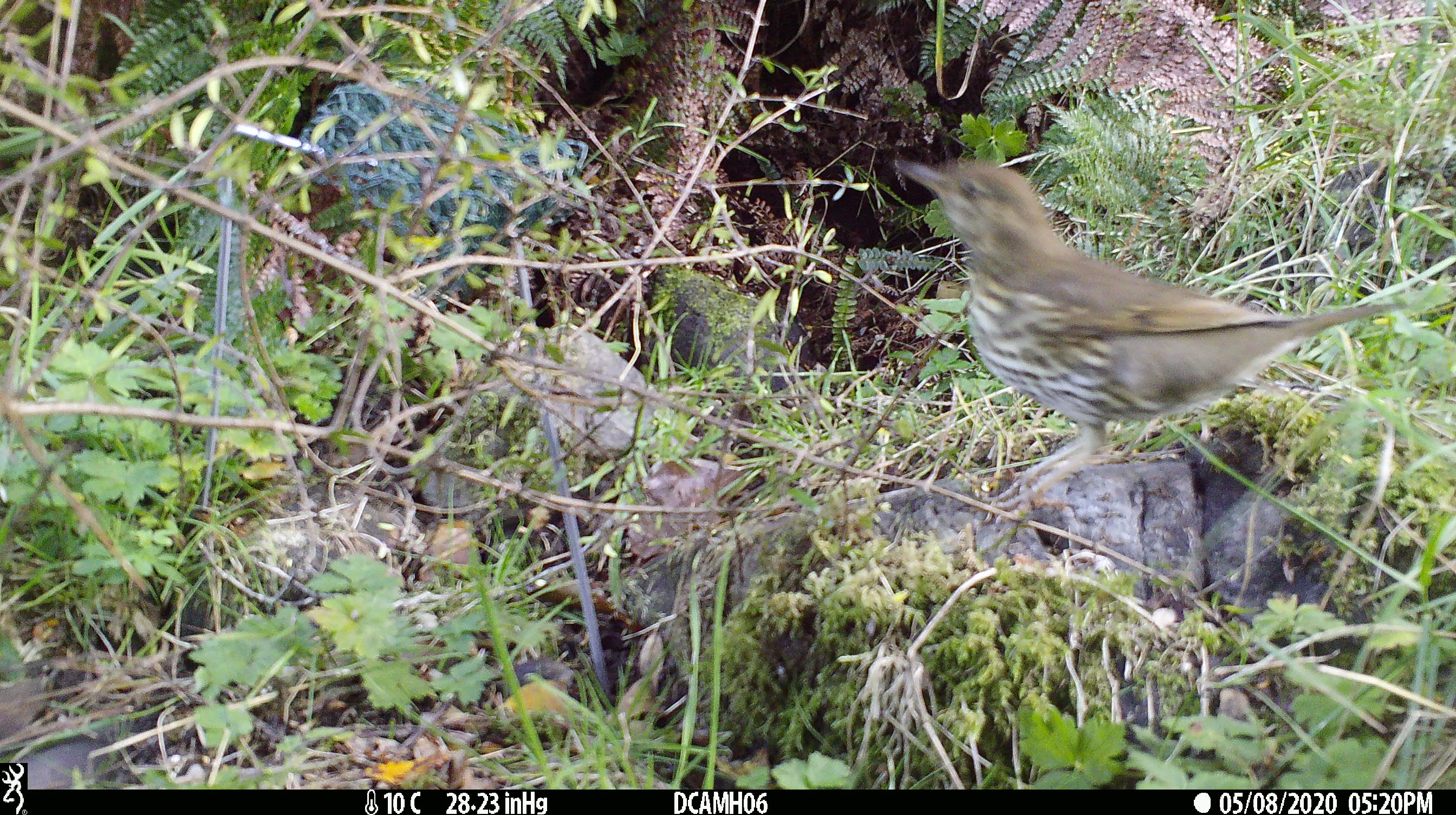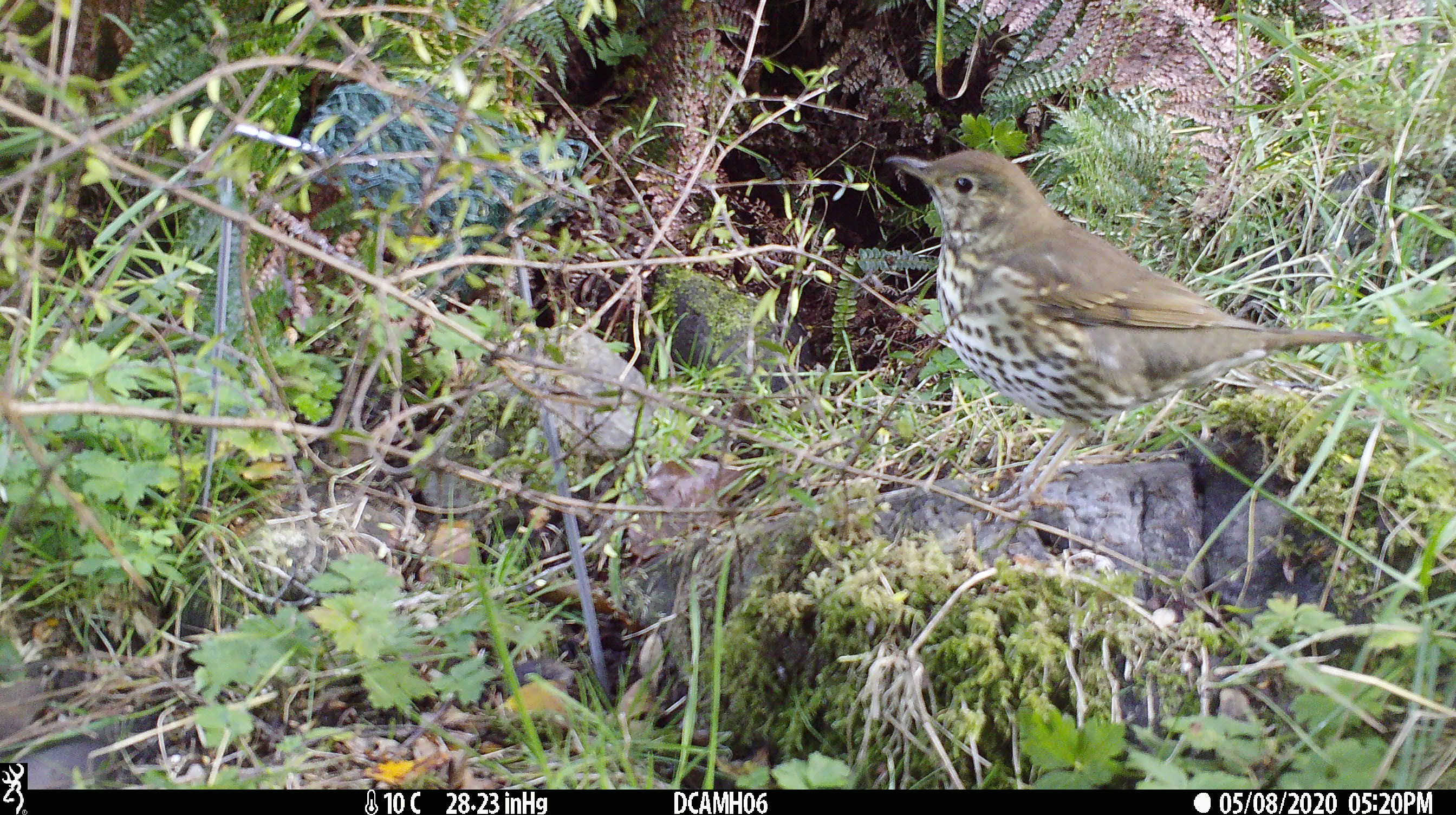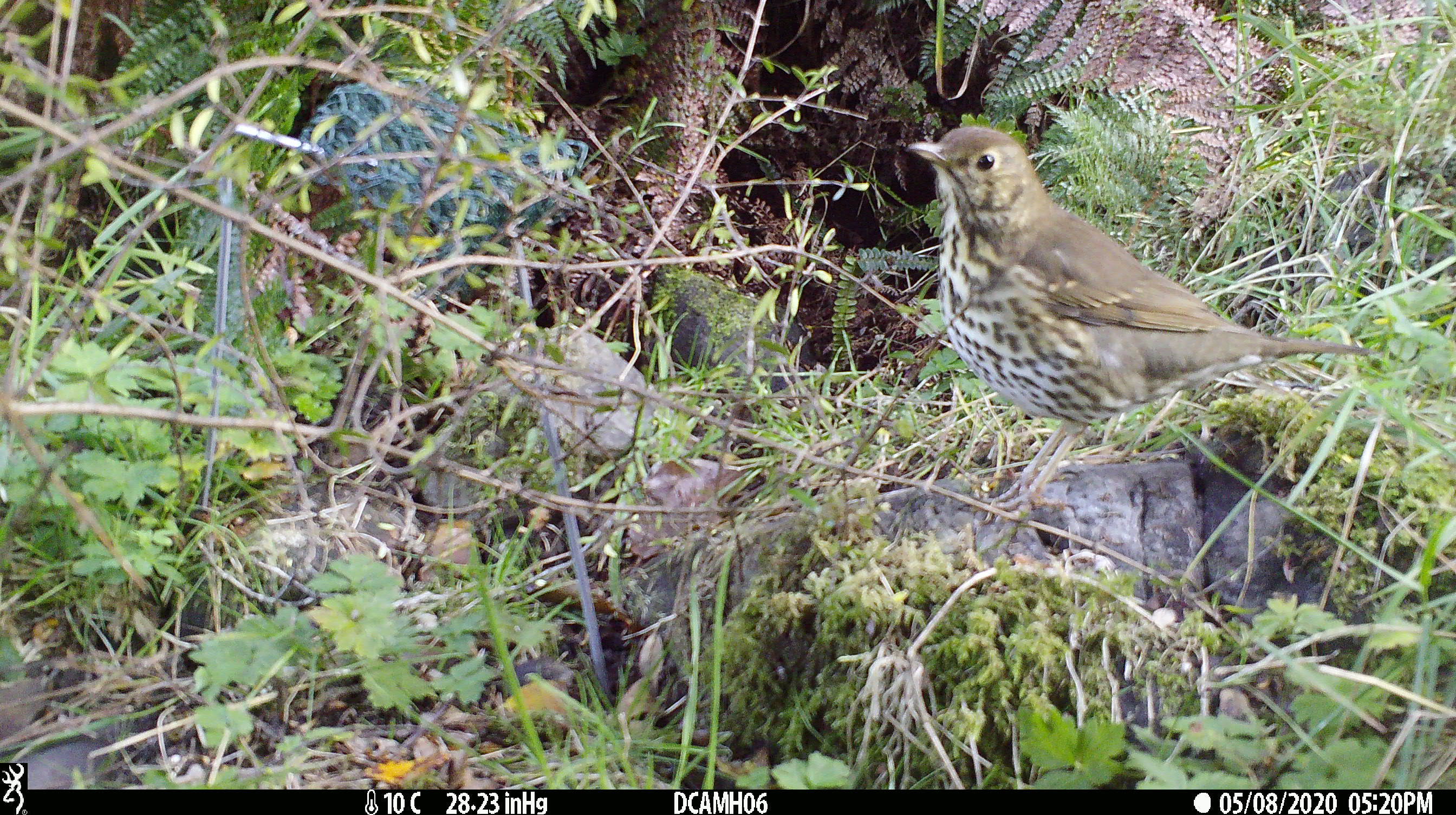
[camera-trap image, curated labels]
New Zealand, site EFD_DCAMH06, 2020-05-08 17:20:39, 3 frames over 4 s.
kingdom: Animalia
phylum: Chordata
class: Aves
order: Passeriformes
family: Turdidae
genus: Turdus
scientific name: Turdus philomelos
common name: song thrush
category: thrush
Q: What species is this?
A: Thrush (song thrush) (Turdus philomelos).